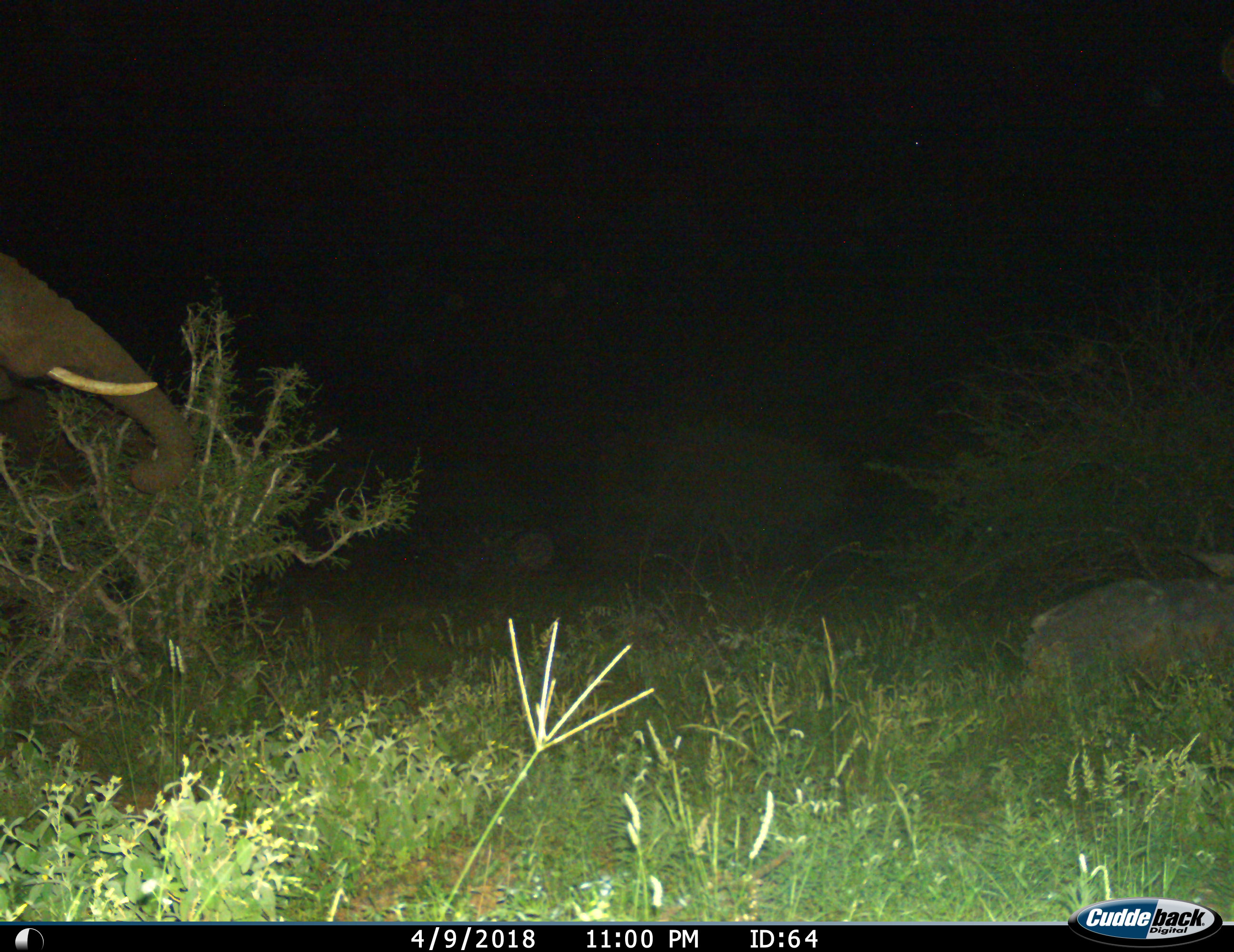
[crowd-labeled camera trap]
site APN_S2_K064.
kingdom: Animalia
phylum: Chordata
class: Mammalia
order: Proboscidea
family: Elephantidae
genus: Loxodonta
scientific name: Loxodonta africana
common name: african bush elephant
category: elephant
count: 1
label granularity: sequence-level